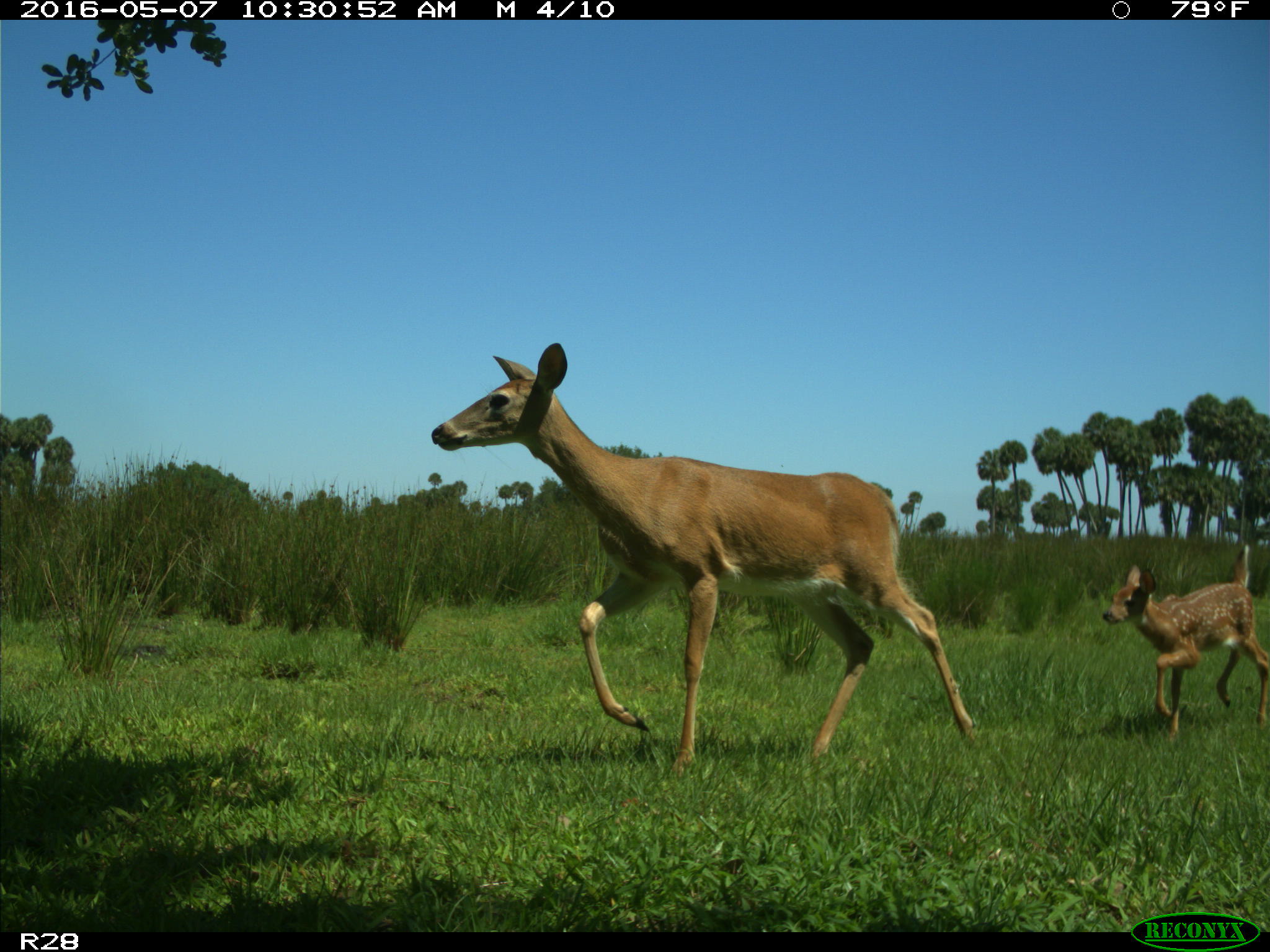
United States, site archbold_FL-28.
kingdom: Animalia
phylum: Chordata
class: Mammalia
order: Artiodactyla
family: Cervidae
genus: Odocoileus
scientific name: Odocoileus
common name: deer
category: unidentified deer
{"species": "unidentified deer (deer) (Odocoileus)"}